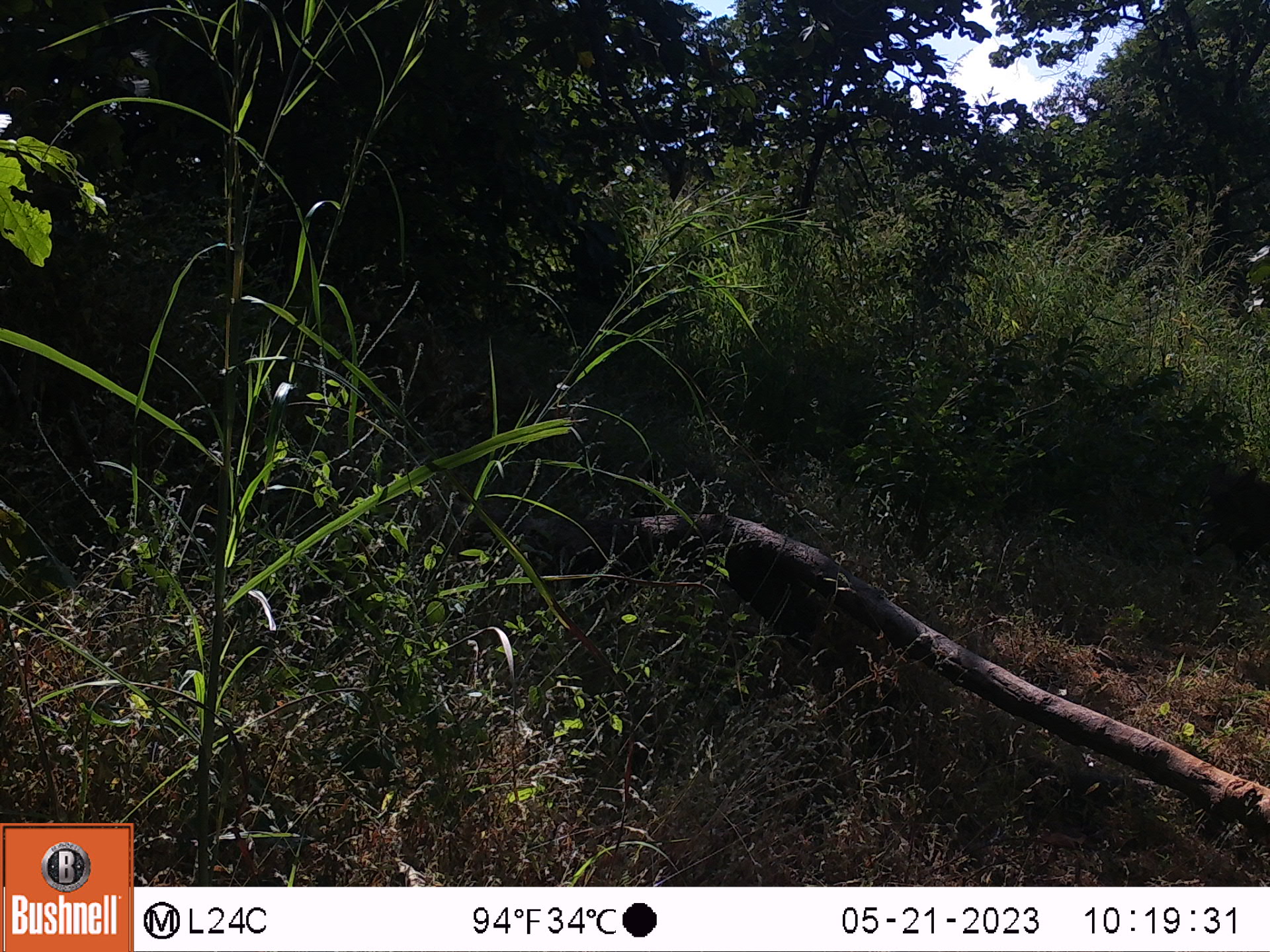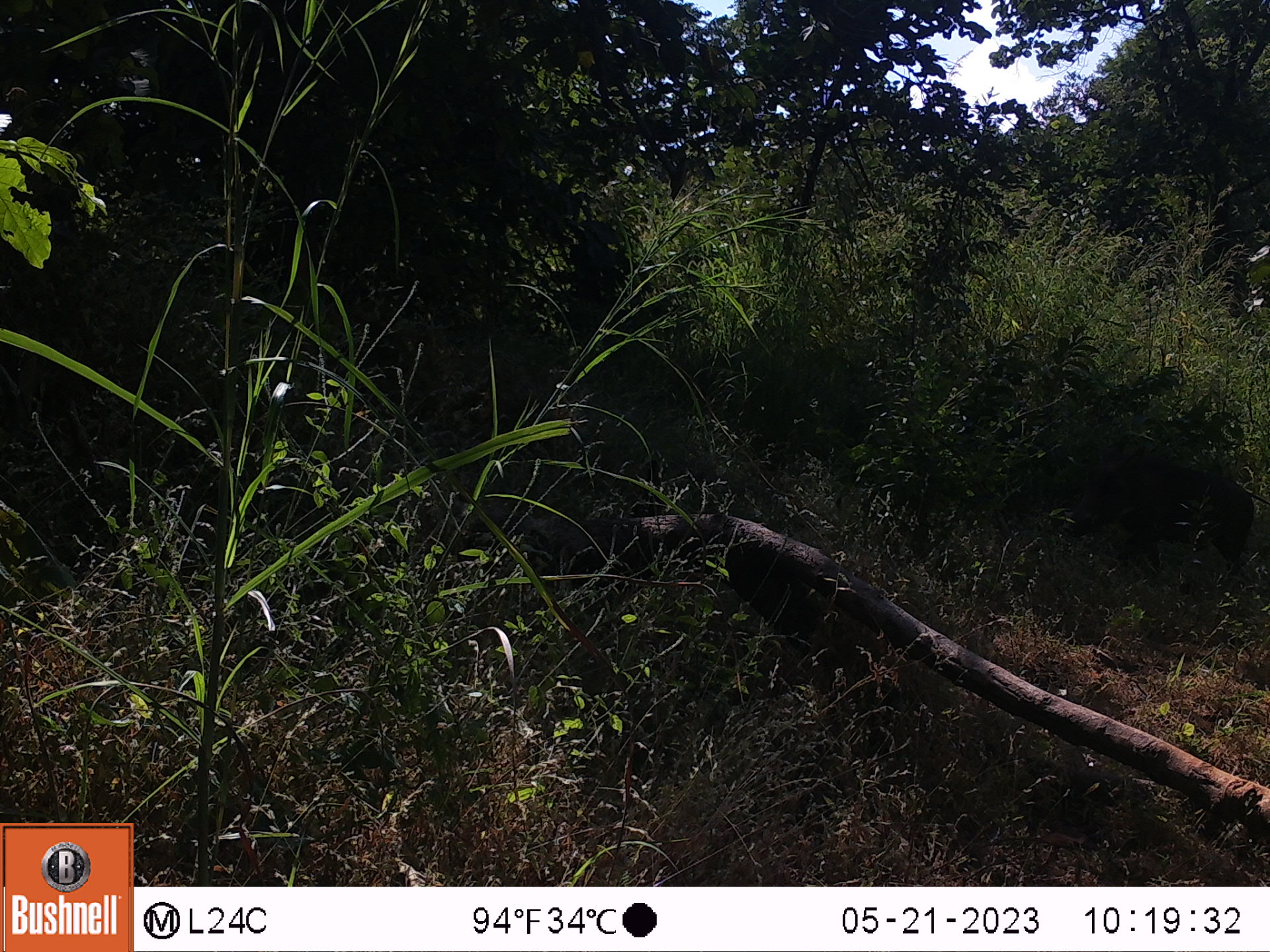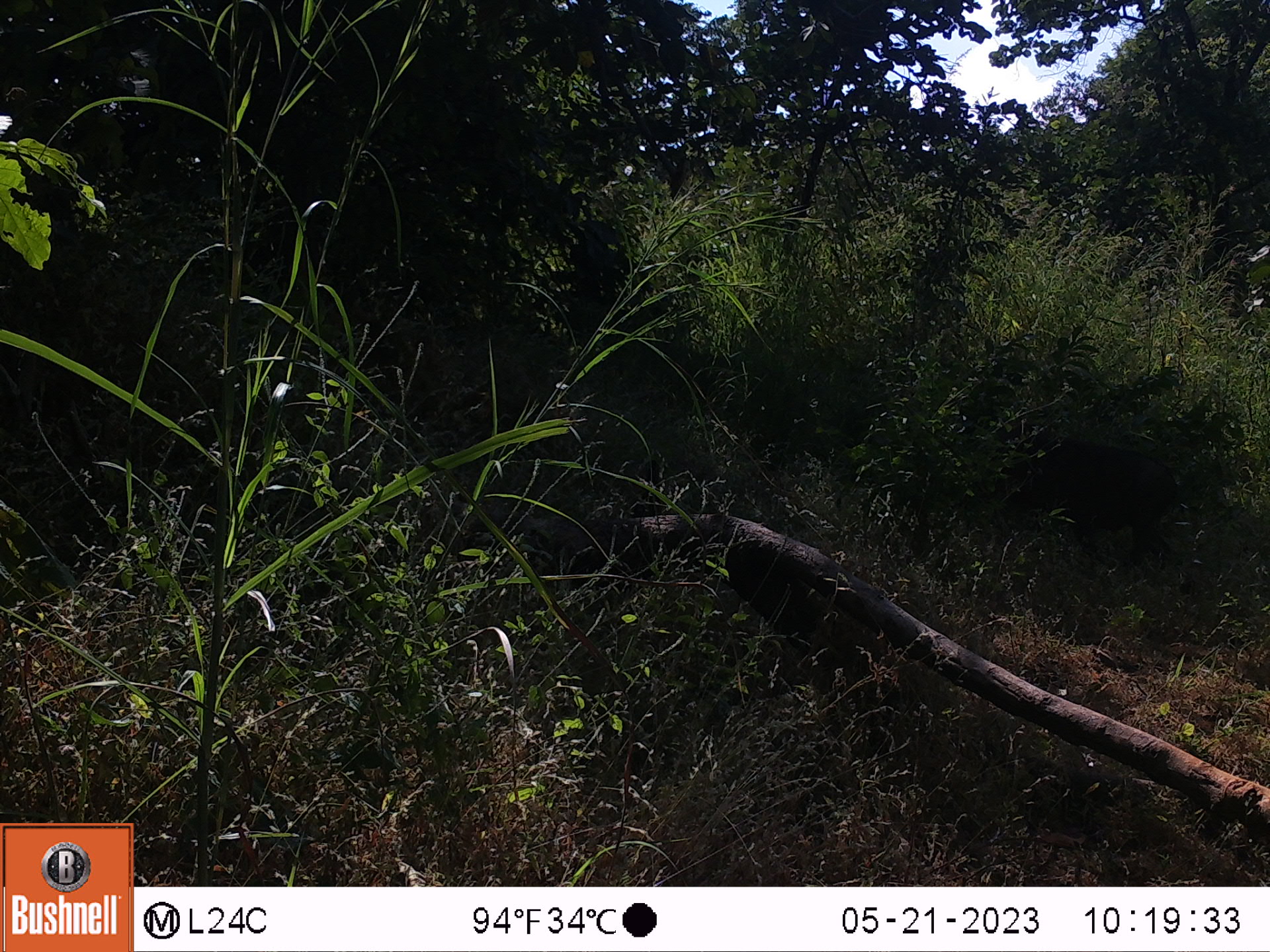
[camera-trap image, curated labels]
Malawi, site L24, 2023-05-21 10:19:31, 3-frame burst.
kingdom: Animalia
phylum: Chordata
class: Mammalia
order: Artiodactyla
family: Suidae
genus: Phacochoerus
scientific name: Phacochoerus africanus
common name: common warthog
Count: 1.